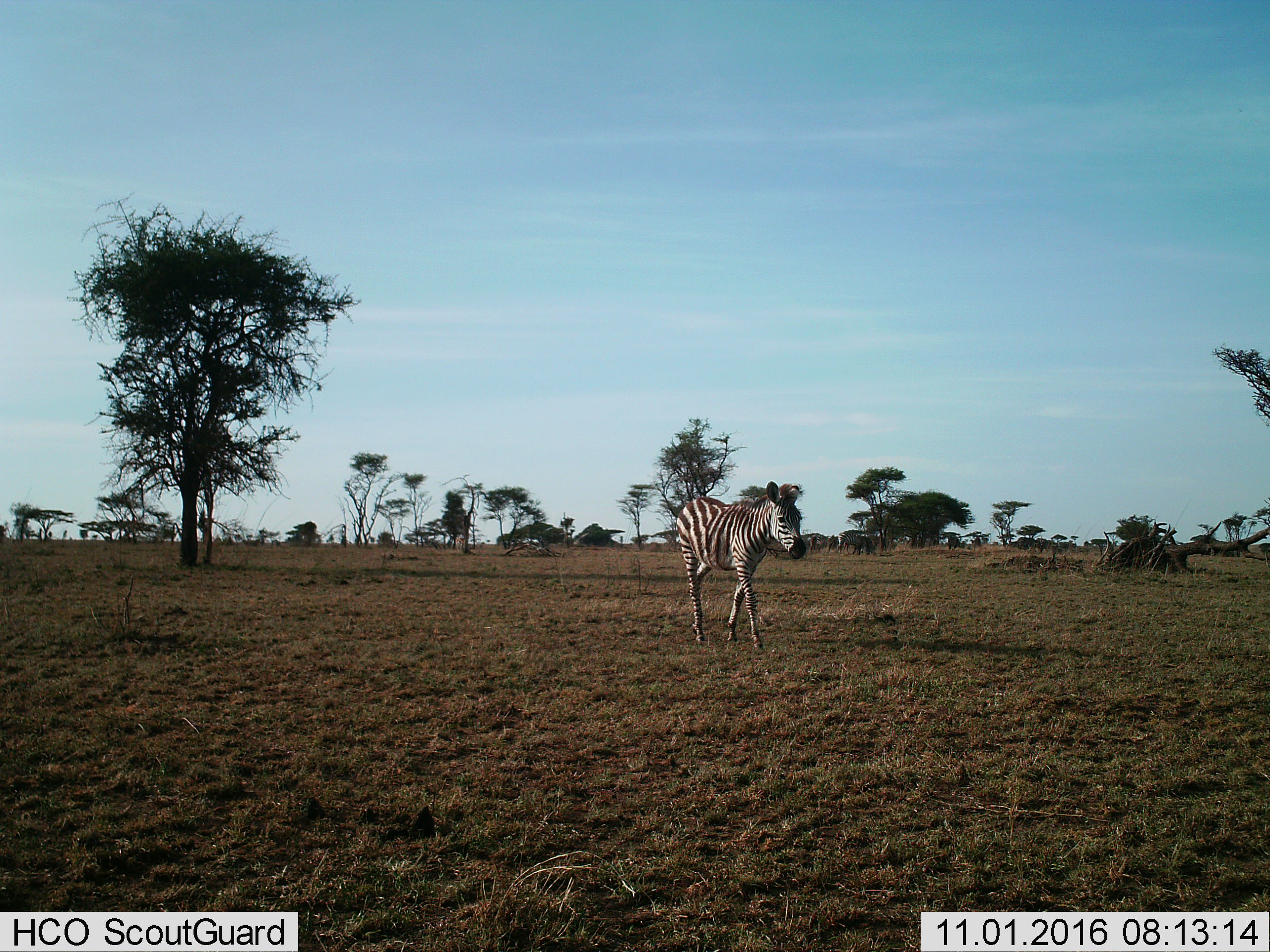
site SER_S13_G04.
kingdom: Animalia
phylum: Chordata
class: Mammalia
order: Perissodactyla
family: Equidae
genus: Equus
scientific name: Equus quagga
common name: plains zebra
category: zebraplains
Zebraplains (plains zebra) (Equus quagga), count 1. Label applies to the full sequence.